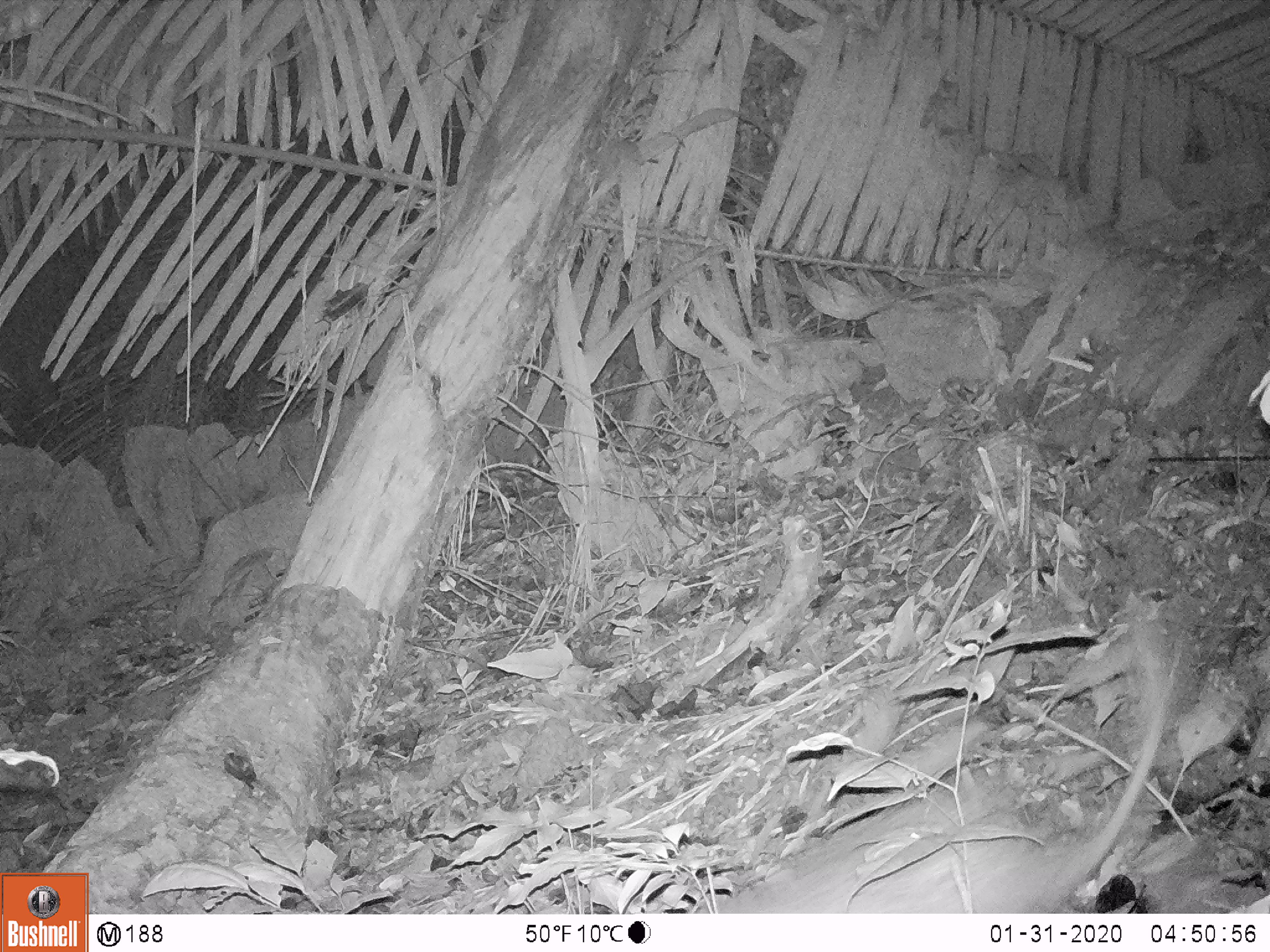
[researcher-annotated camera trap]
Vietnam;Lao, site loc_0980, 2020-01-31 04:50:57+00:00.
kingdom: Animalia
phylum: Chordata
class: Mammalia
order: Rodentia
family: Hystricidae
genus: Atherurus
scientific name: Atherurus macrourus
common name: asiatic brush-tailed porcupine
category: asiatic brush tailed porcupine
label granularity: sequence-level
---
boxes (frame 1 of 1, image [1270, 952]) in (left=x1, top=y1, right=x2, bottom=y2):
asiatic brush tailed porcupine: (left=708, top=615, right=1179, bottom=912)